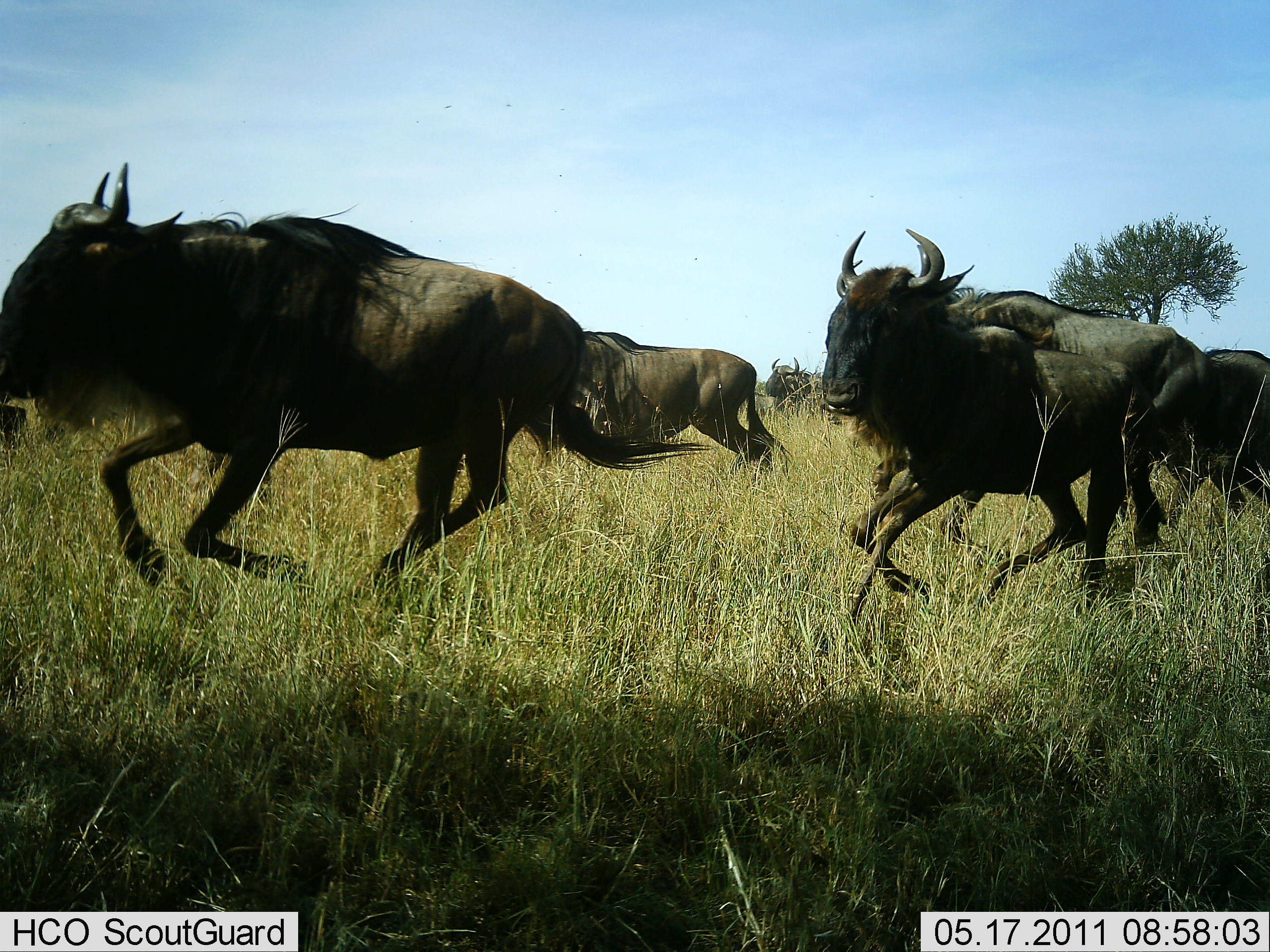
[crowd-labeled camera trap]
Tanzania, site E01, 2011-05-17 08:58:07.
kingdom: Animalia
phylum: Chordata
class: Mammalia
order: Artiodactyla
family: Bovidae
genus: Connochaetes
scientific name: Connochaetes taurinus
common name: blue wildebeest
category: wildebeest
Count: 6.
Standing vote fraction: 0%.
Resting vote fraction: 0%.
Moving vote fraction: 100%.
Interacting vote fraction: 0%.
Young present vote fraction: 0%.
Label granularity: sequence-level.